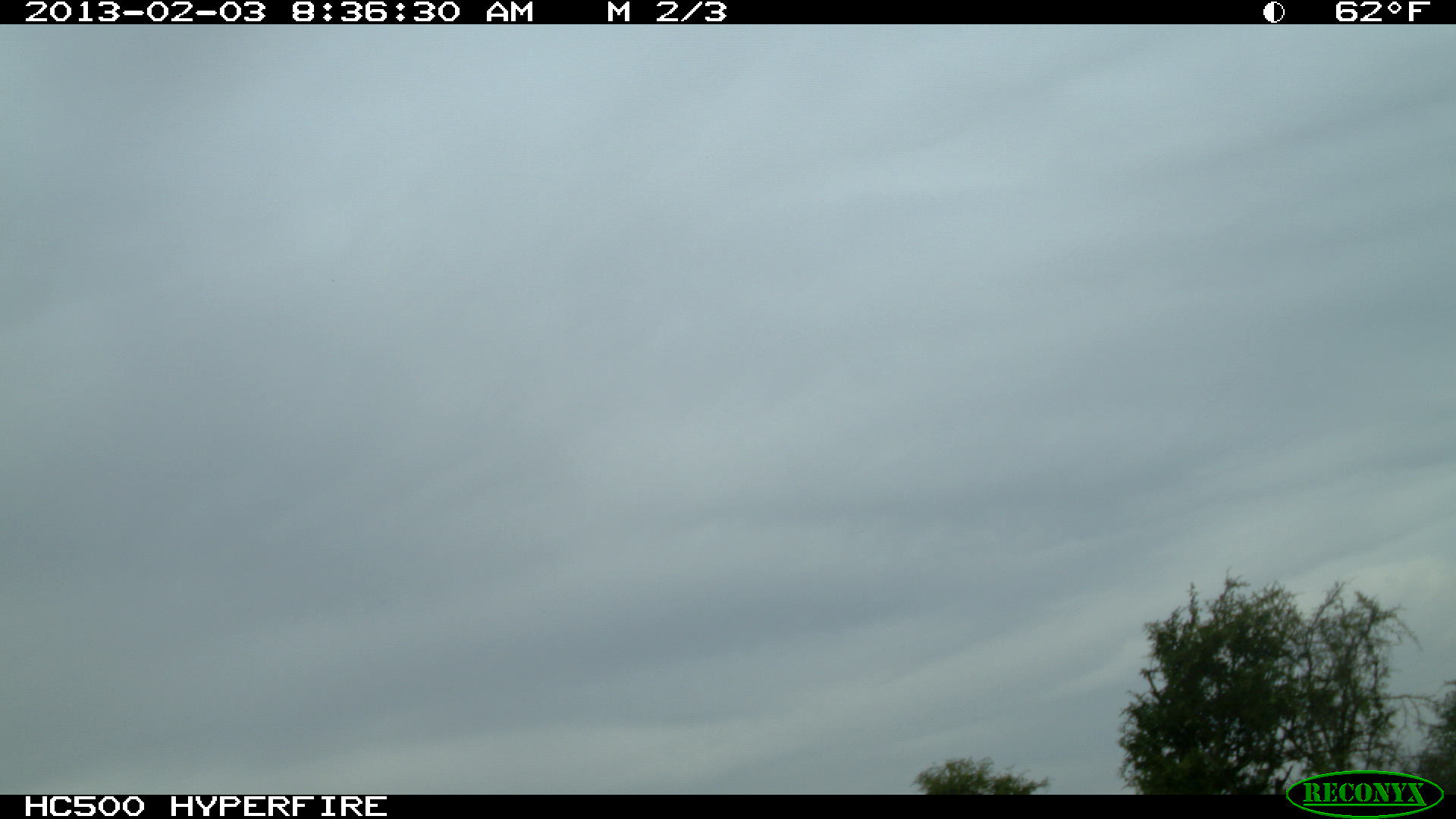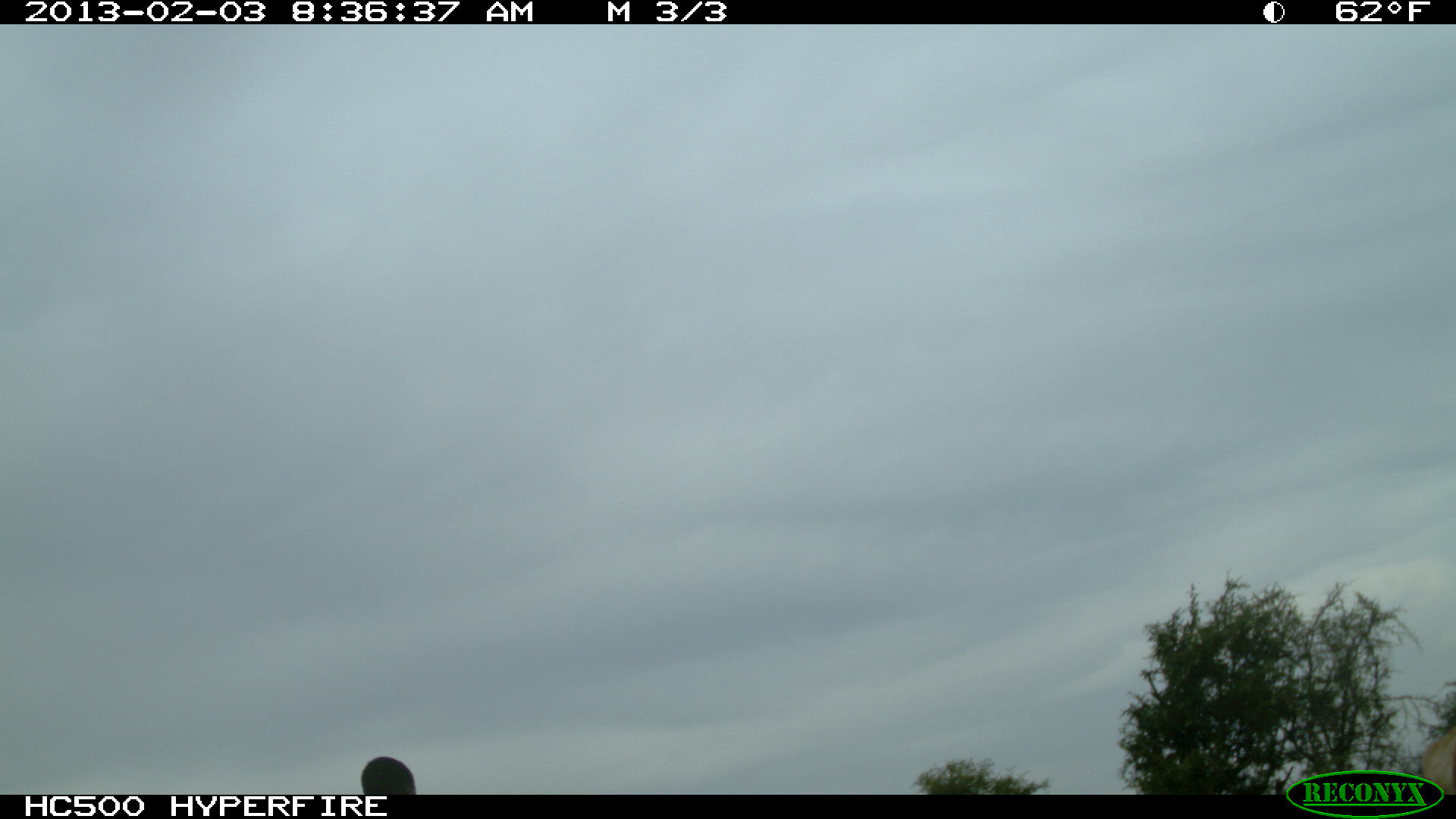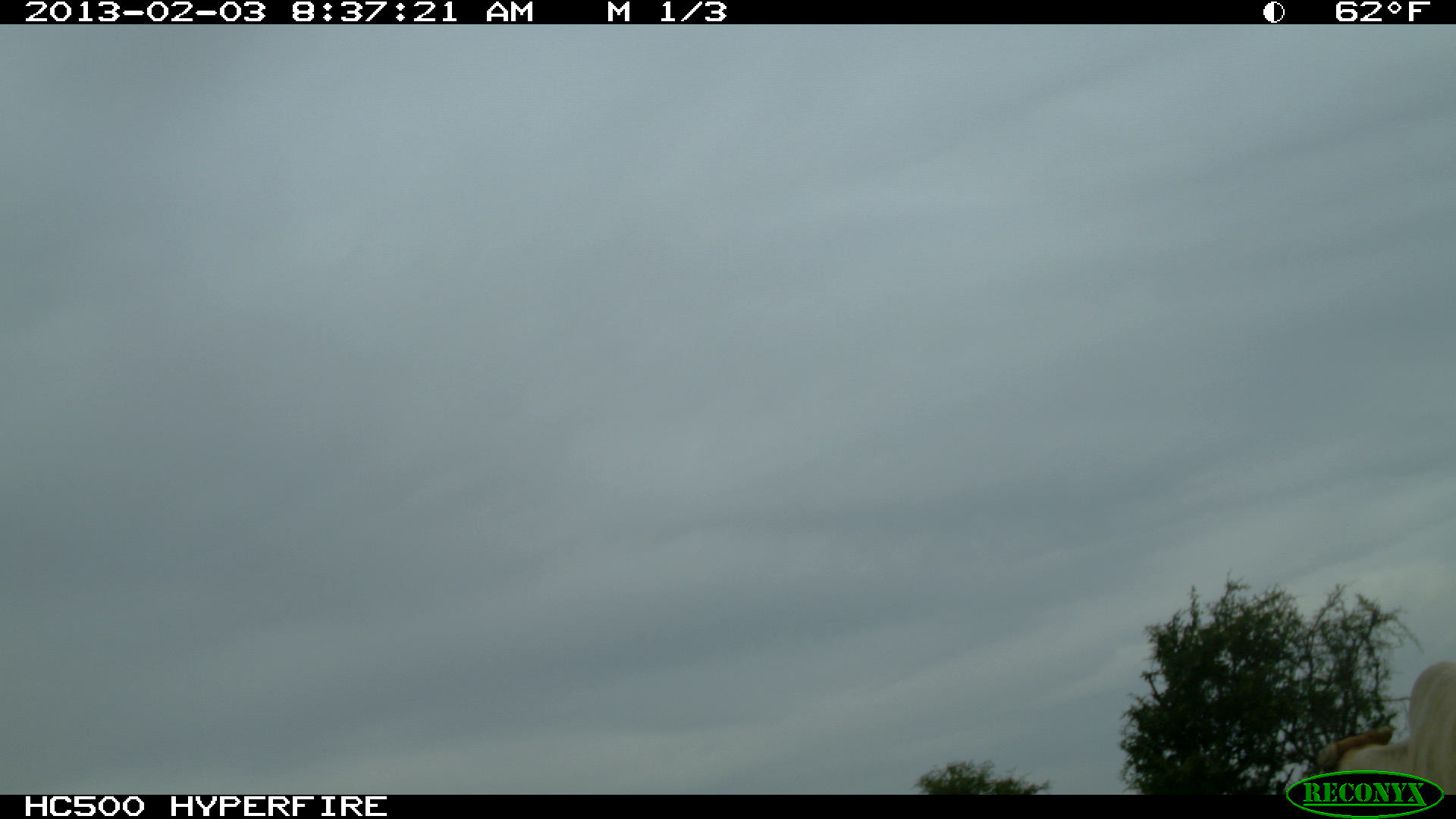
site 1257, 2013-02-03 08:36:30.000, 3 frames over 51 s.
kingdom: Animalia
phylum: Chordata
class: Mammalia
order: Artiodactyla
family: Bovidae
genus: Bos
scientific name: Bos taurus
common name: domestic cattle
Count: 1.